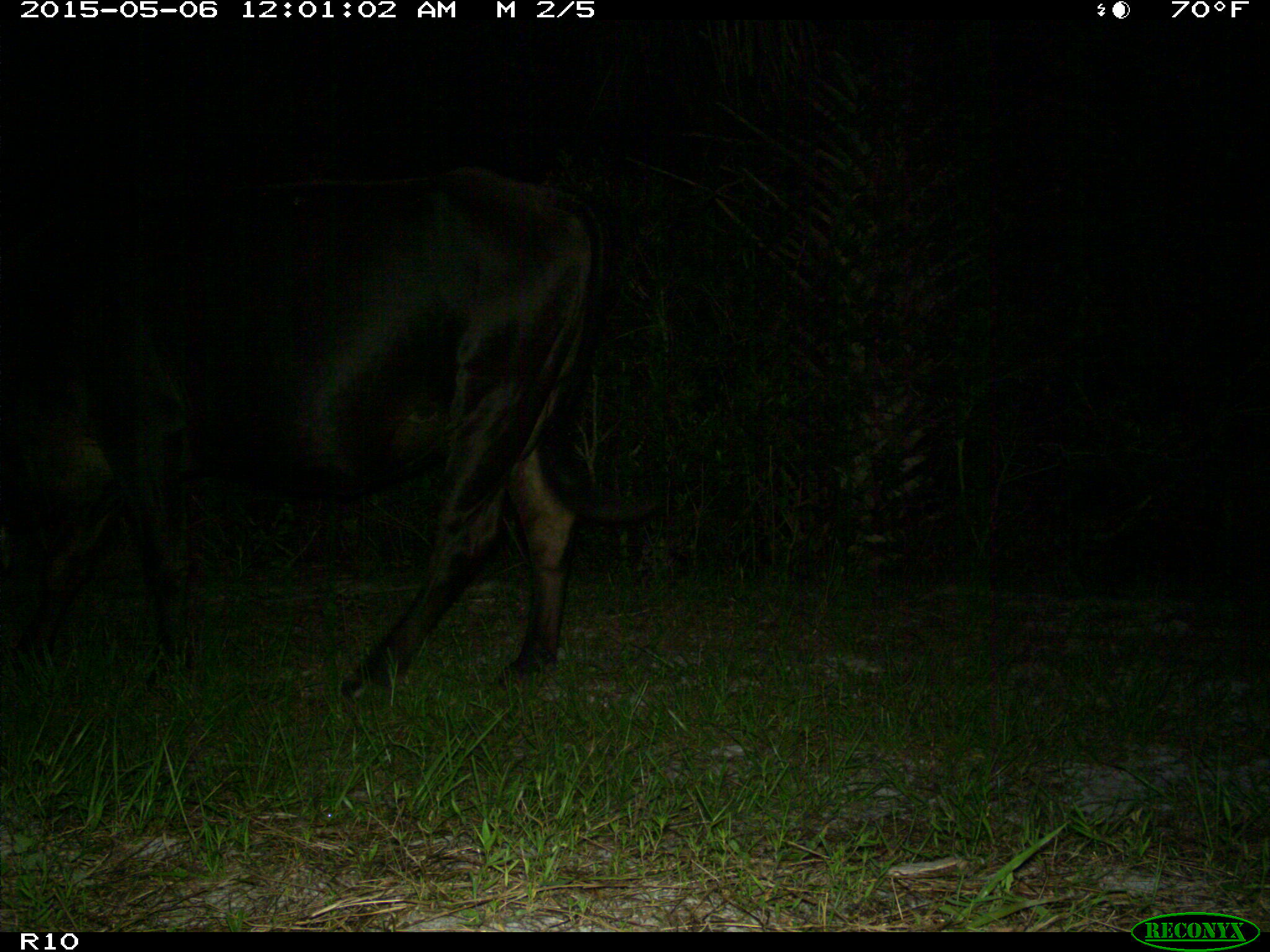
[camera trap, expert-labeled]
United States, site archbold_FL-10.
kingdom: Animalia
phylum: Chordata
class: Mammalia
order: Artiodactyla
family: Bovidae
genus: Bos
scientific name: Bos taurus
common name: domestic cow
Bos taurus (domestic cow).